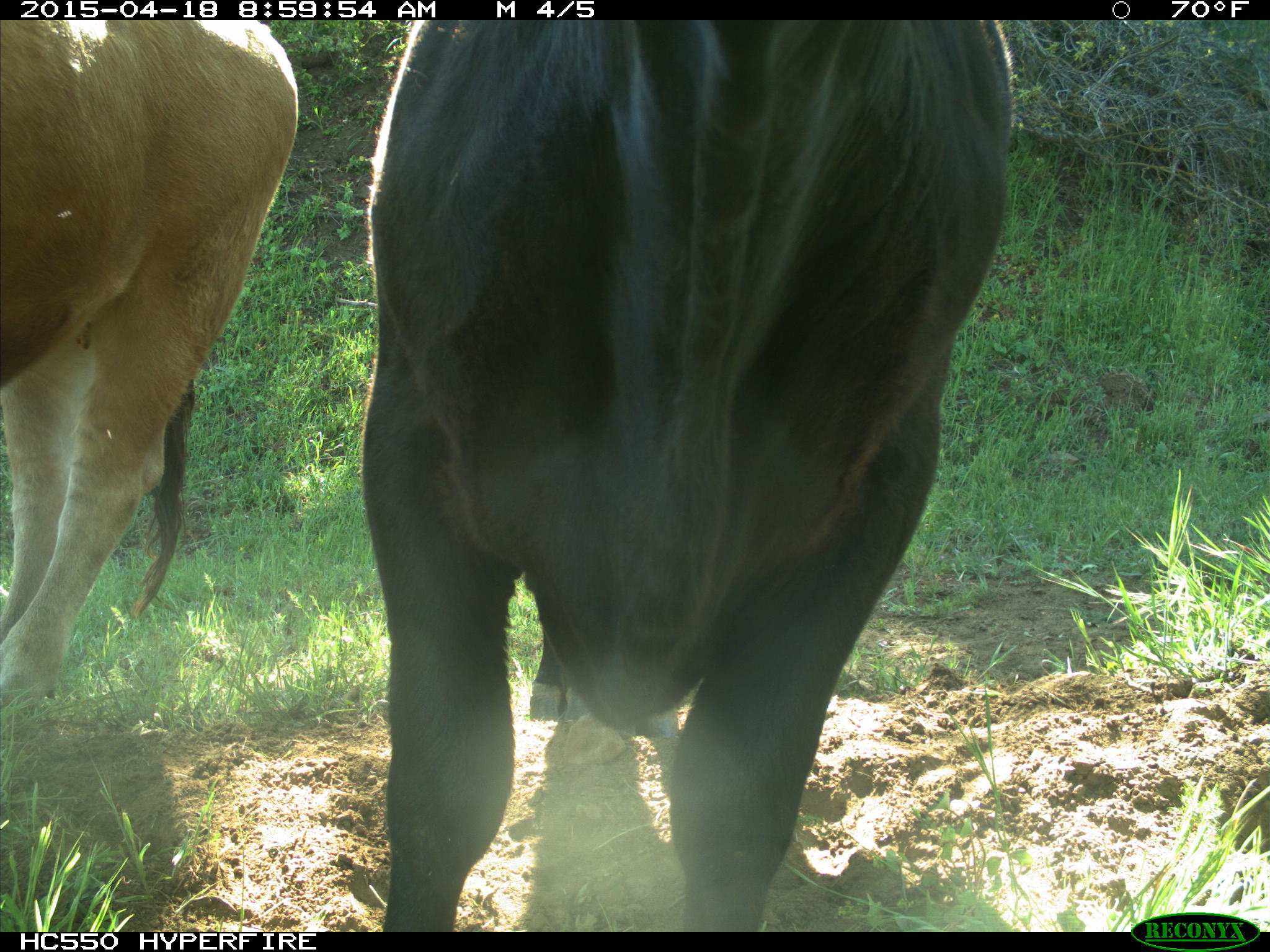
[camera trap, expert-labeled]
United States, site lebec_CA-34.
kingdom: Animalia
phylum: Chordata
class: Mammalia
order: Artiodactyla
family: Bovidae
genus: Bos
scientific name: Bos taurus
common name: domestic cow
Bos taurus (domestic cow).